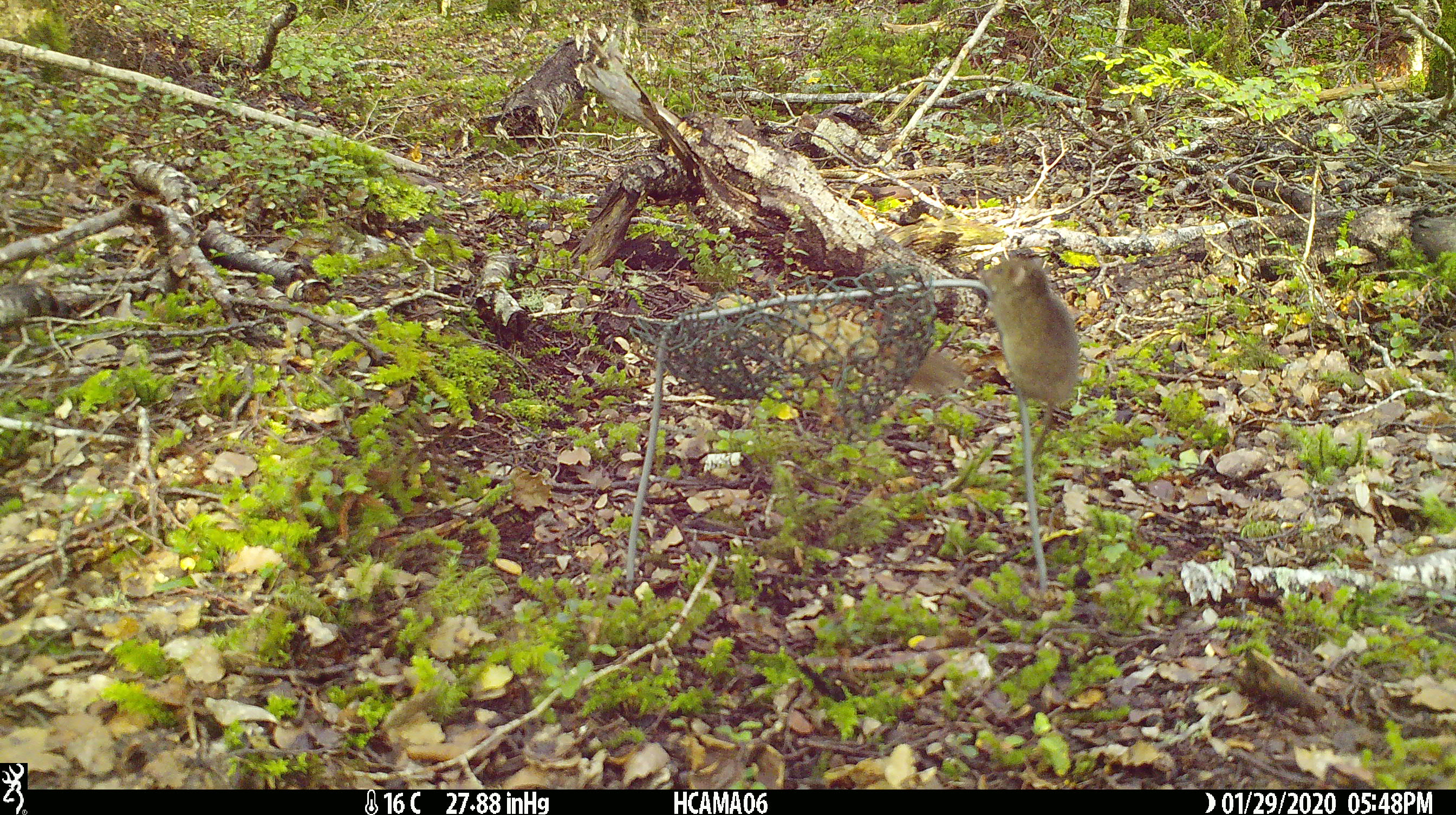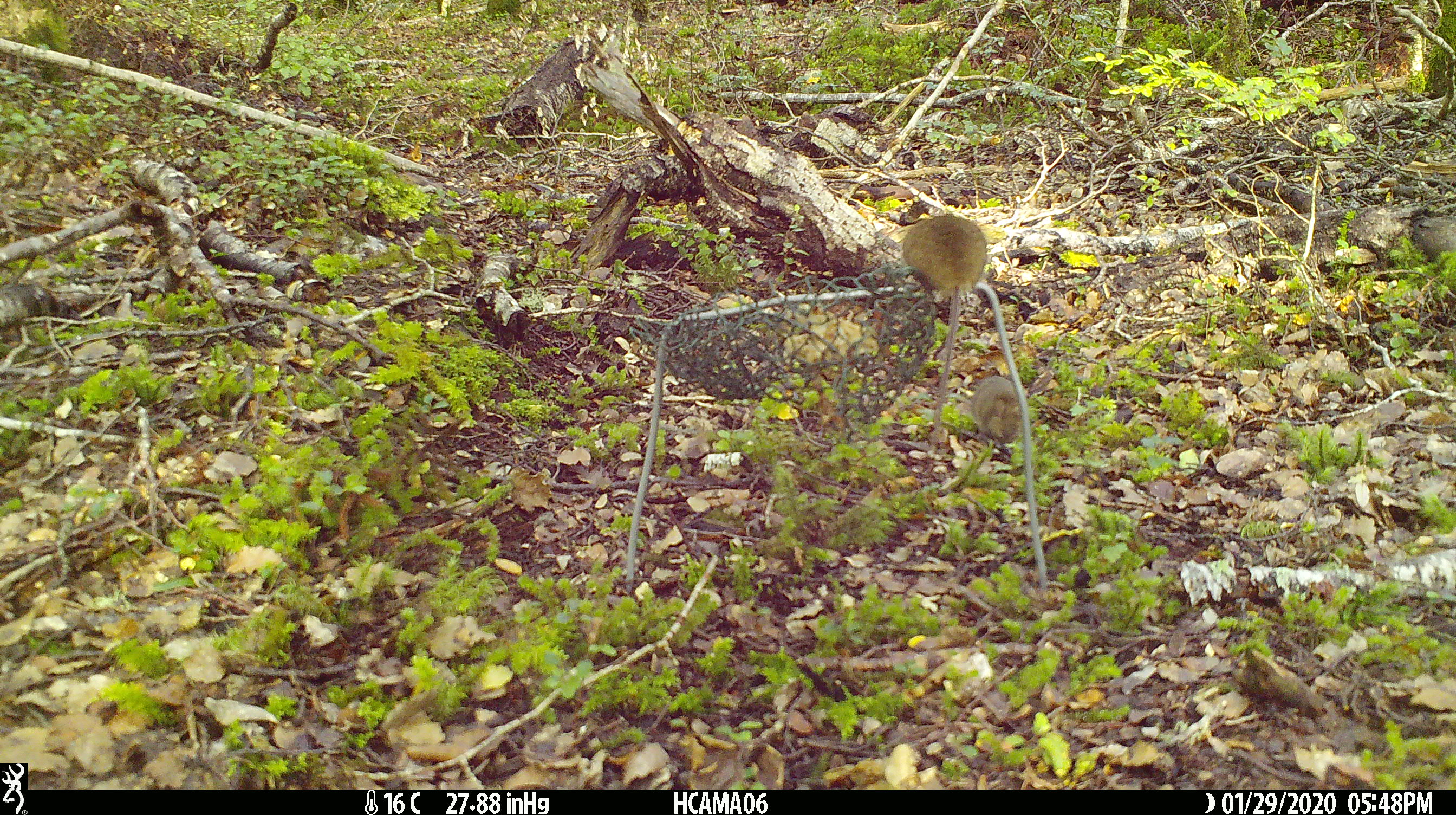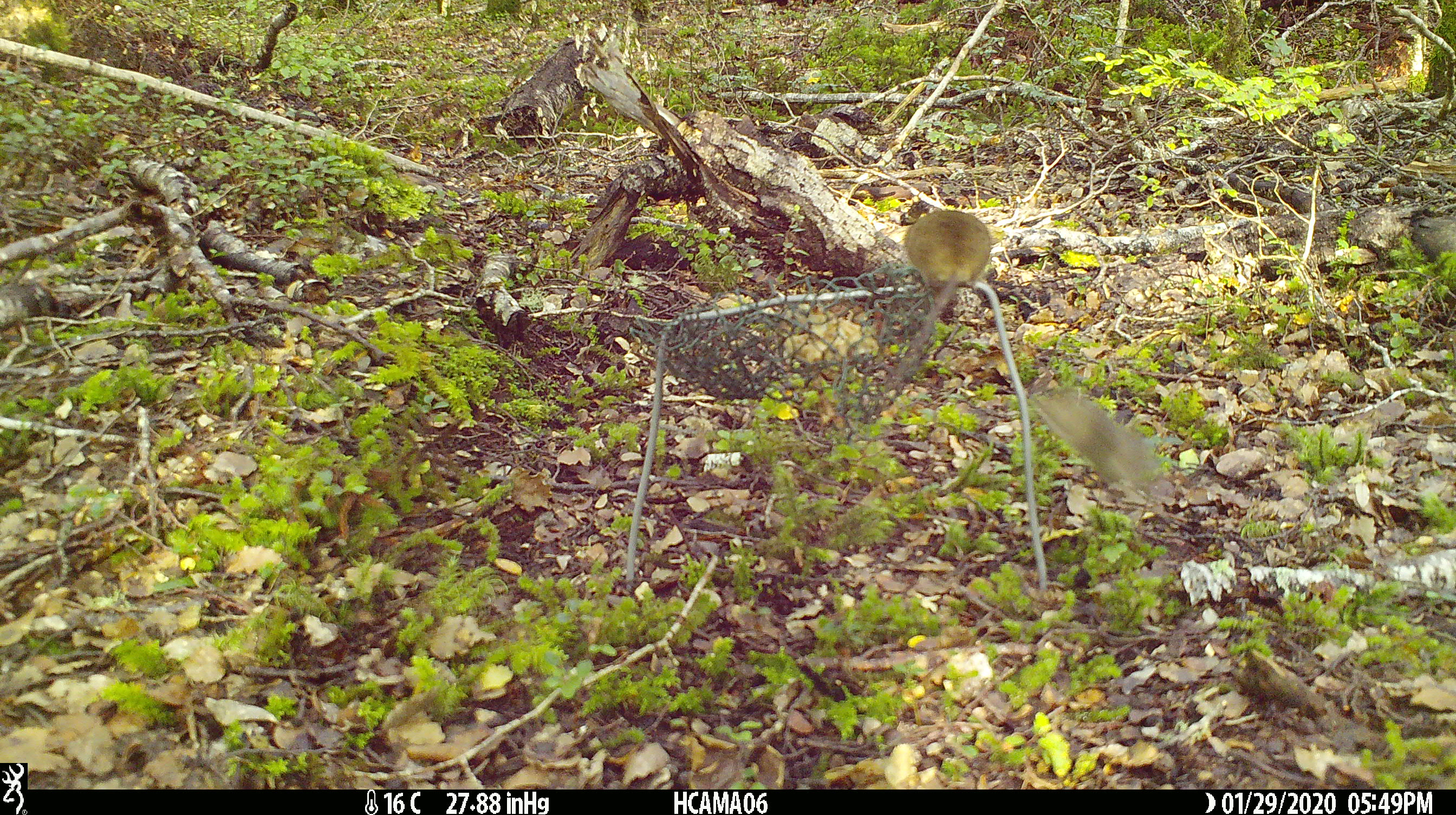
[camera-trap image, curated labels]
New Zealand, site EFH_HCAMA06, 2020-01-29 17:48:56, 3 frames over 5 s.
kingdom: Animalia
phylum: Chordata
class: Mammalia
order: Rodentia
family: Muridae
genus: Mus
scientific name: Mus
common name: mouse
Mouse (Mus).